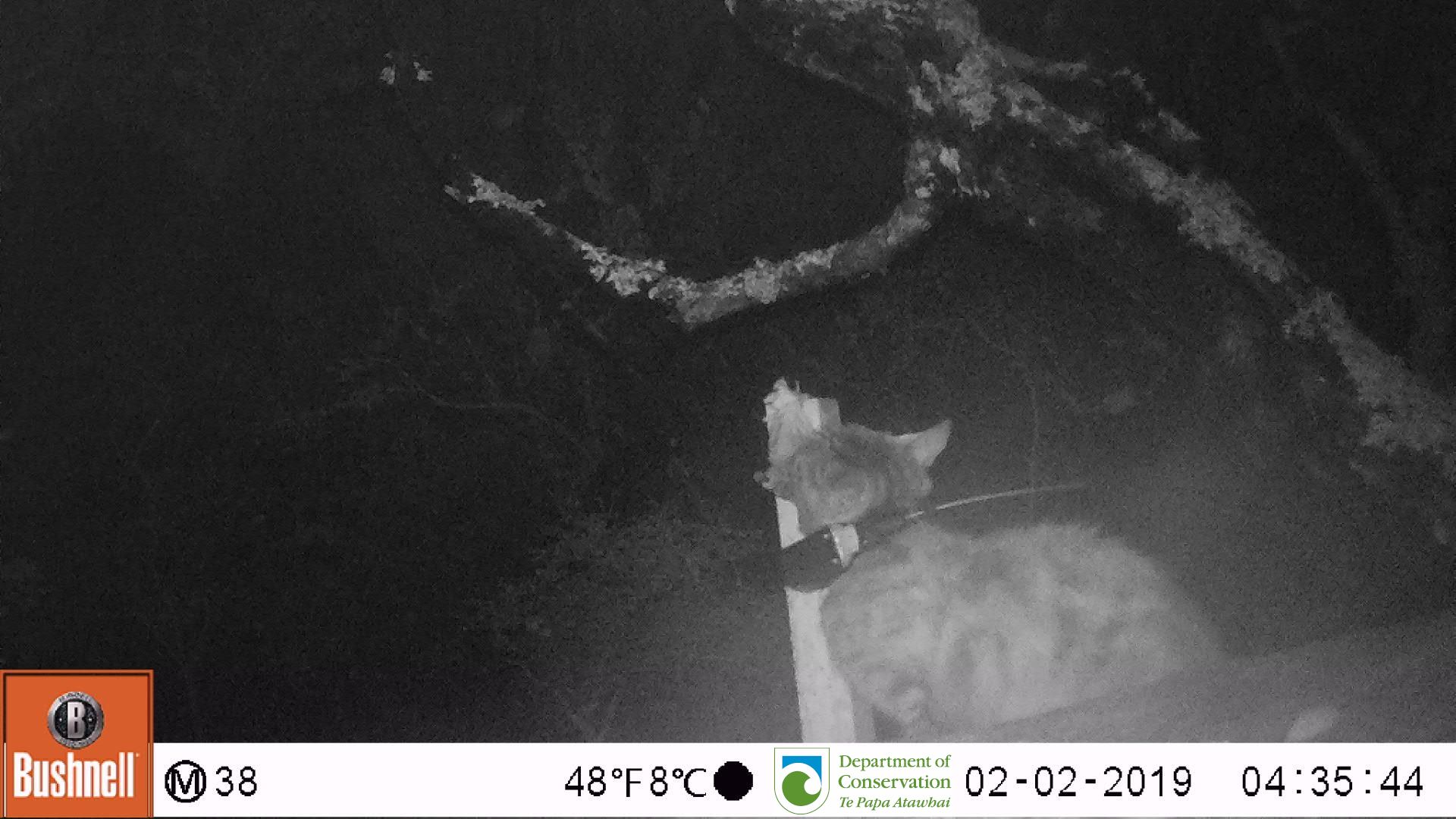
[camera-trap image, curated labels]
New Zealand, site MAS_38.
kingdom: Animalia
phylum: Chordata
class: Mammalia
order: Carnivora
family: Felidae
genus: Felis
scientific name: Felis catus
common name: domestic cat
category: cat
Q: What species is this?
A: Cat (domestic cat) (Felis catus).